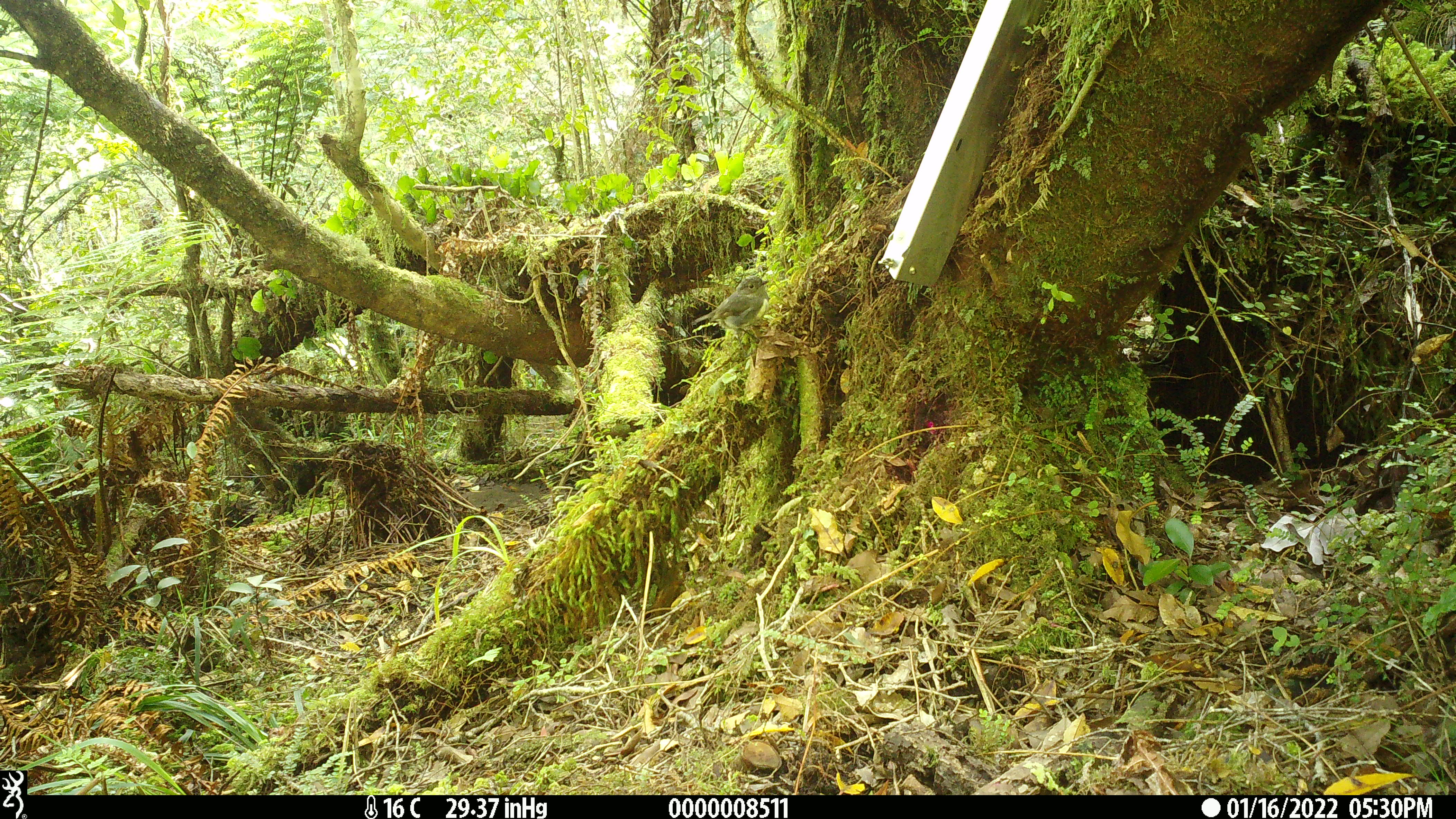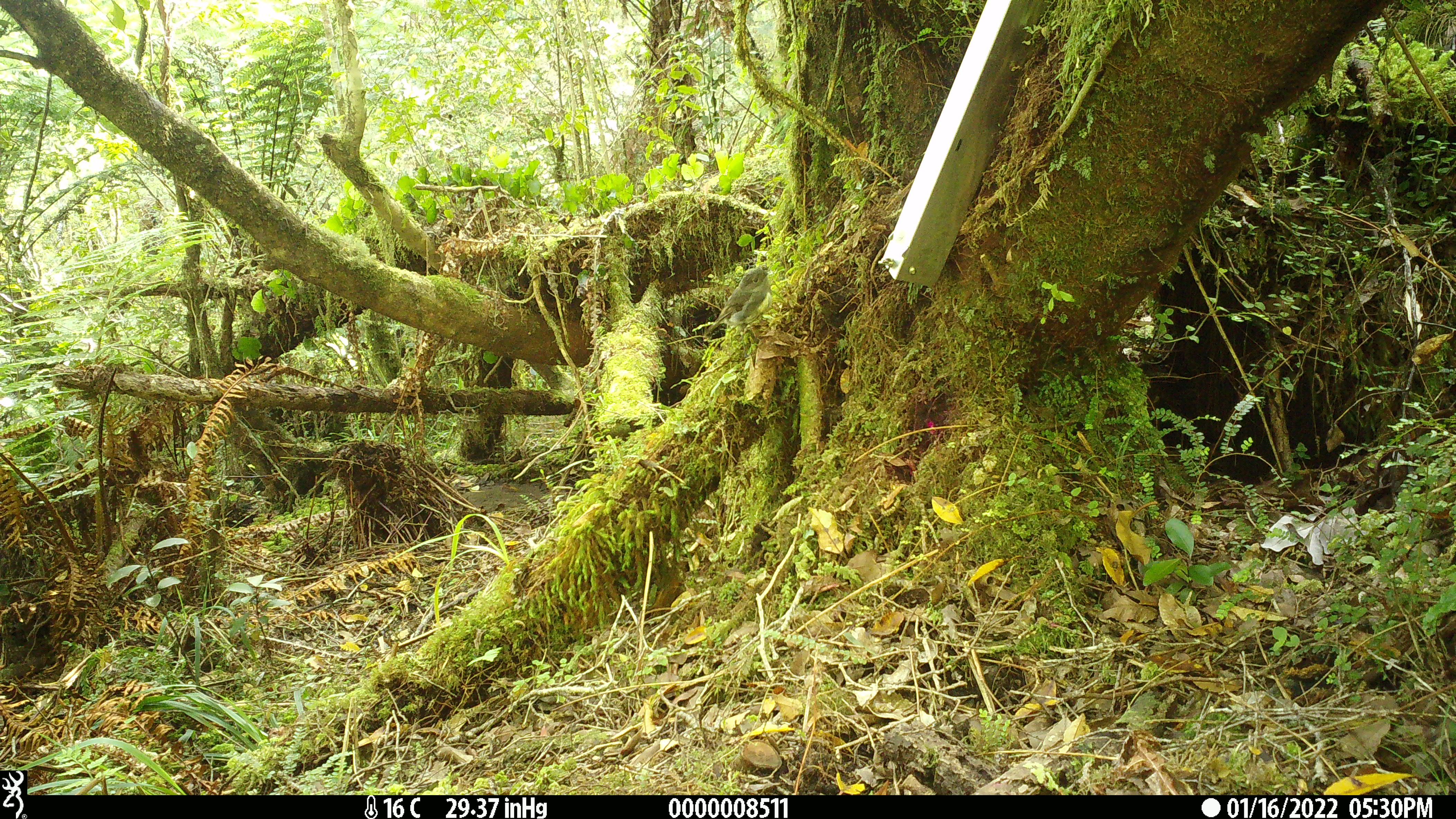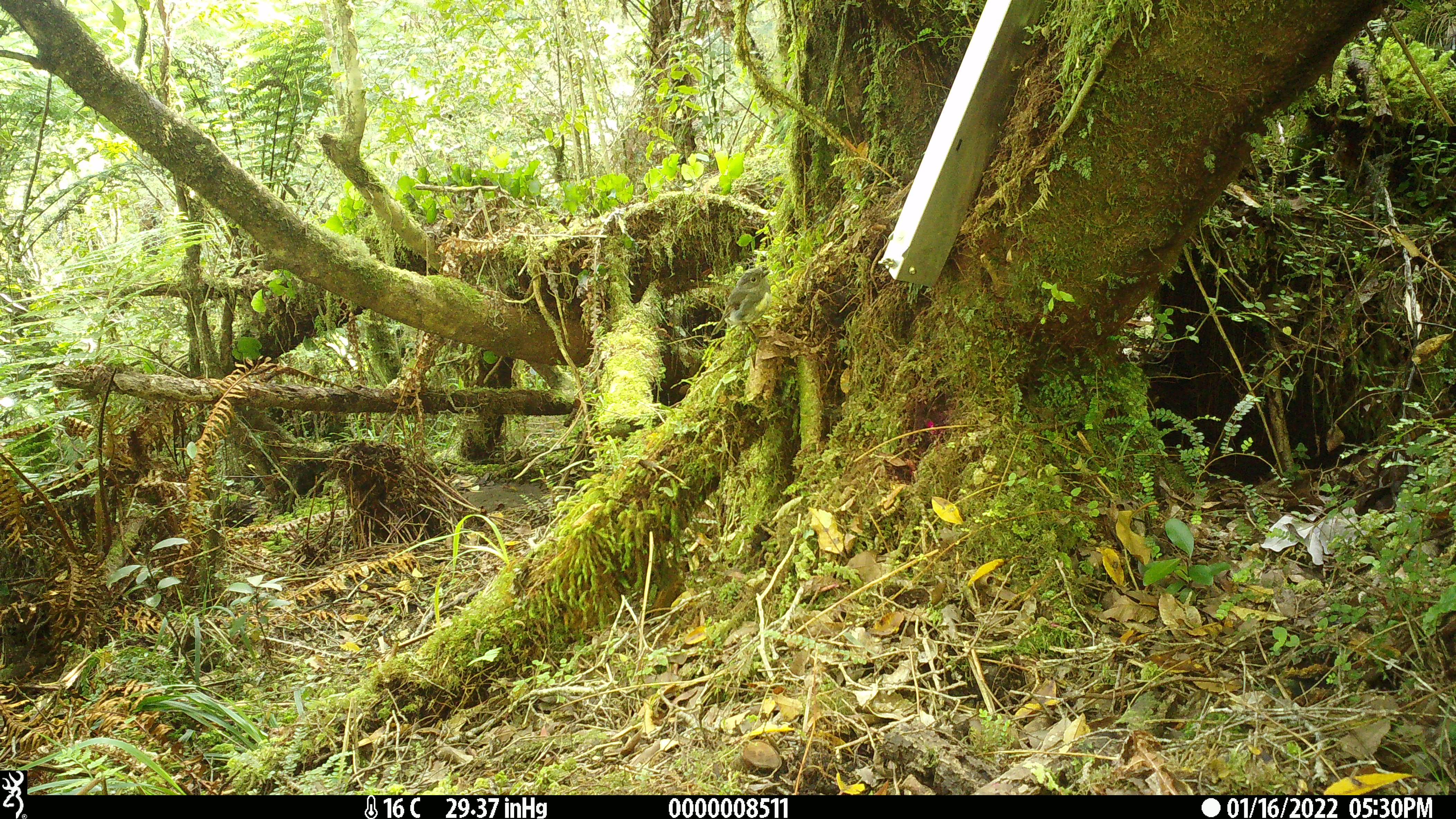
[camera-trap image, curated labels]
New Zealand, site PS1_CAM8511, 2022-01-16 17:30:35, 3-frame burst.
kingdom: Animalia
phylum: Chordata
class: Aves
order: Passeriformes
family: Petroicidae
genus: Petroica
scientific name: Petroica australis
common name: new zealand robin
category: robin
Robin (new zealand robin) (Petroica australis).